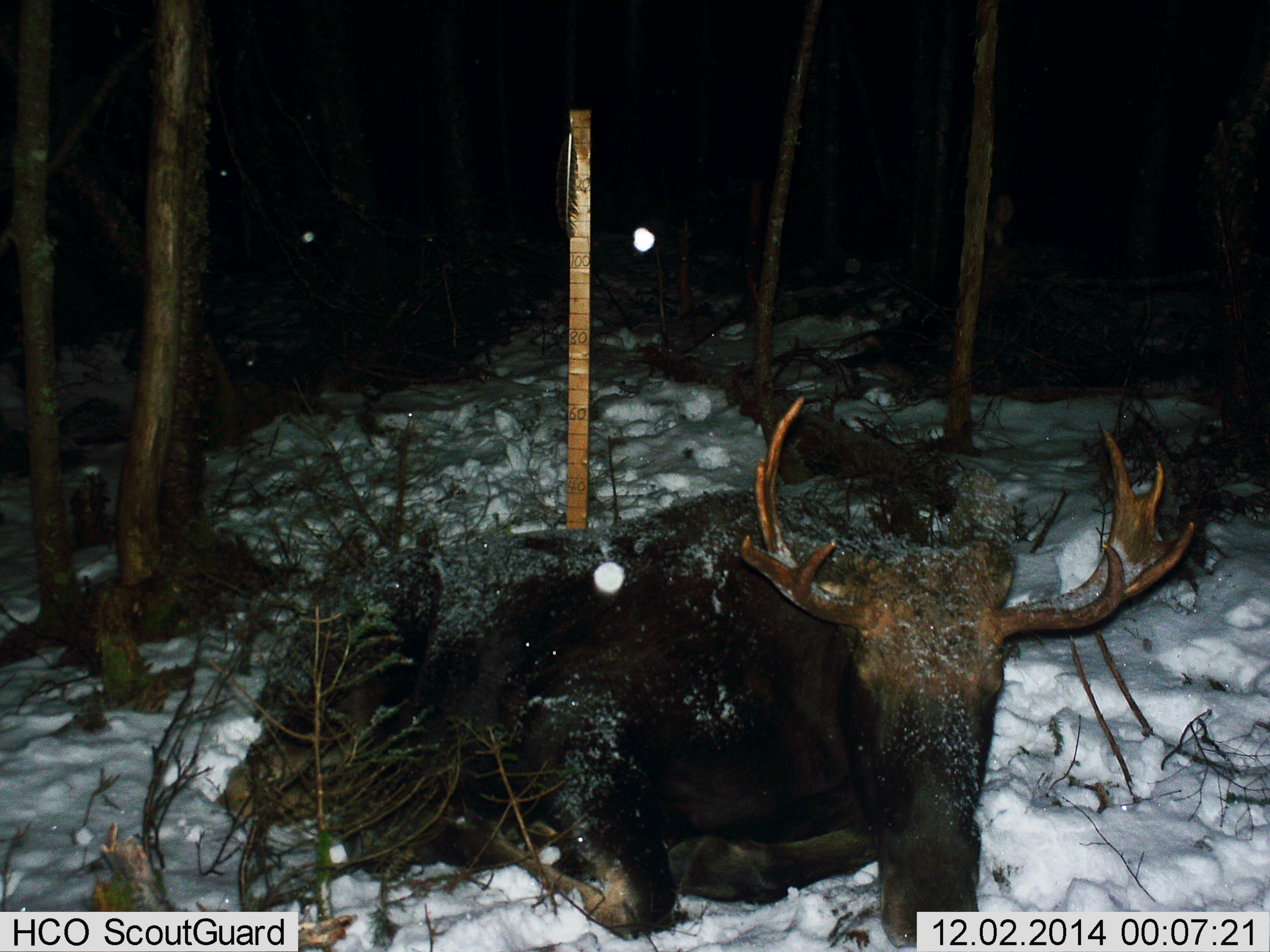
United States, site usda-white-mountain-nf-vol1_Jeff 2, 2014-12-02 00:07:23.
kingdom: Animalia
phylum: Chordata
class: Mammalia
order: Artiodactyla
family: Cervidae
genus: Alces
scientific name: Alces alces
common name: moose